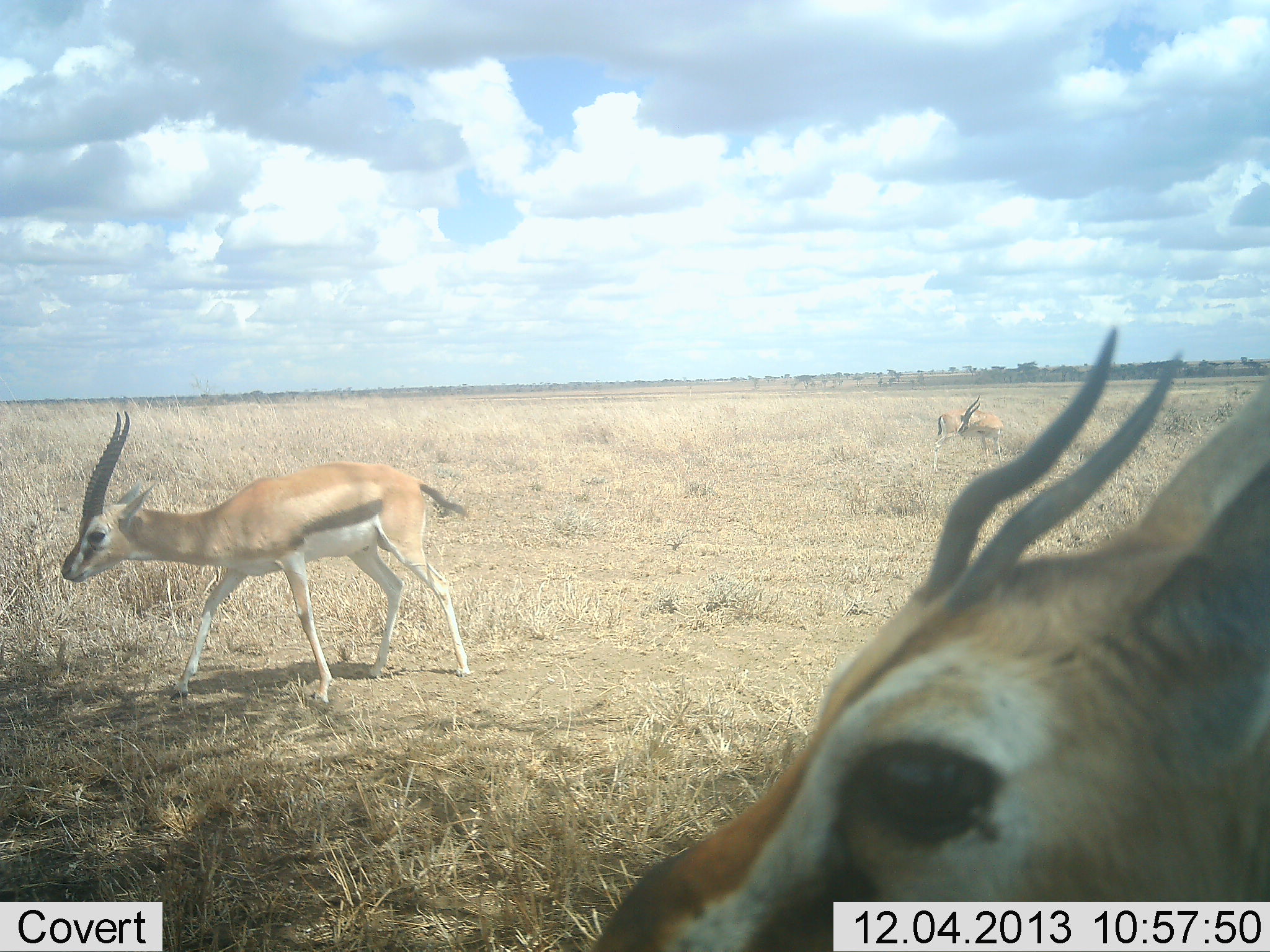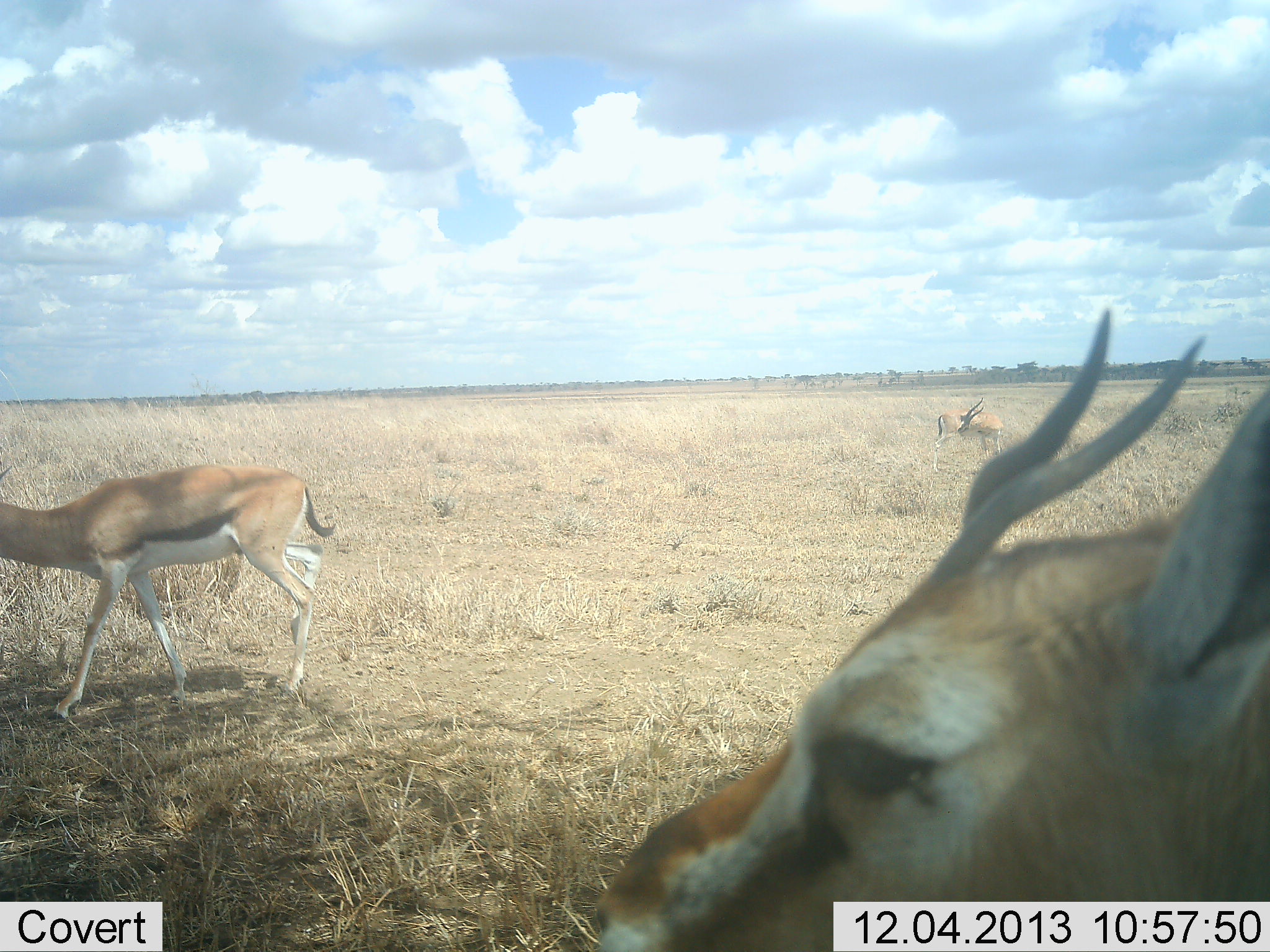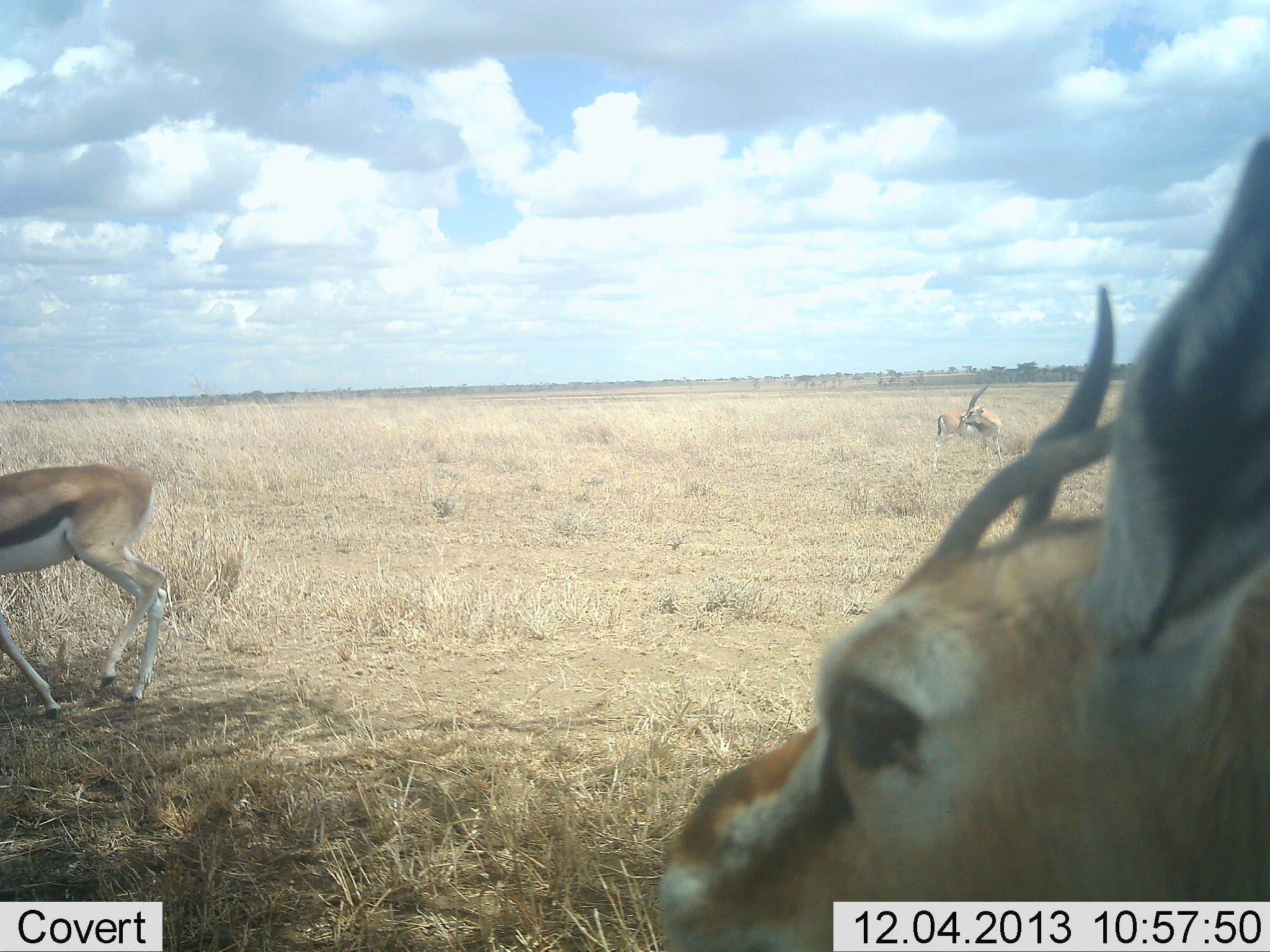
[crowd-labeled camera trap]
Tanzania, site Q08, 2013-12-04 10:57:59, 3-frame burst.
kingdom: Animalia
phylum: Chordata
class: Mammalia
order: Artiodactyla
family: Bovidae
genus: Eudorcas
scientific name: Eudorcas thomsonii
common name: thomson's gazelle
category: gazellethomsons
Gazellethomsons (thomson's gazelle) (Eudorcas thomsonii), count 3. Behavior (volunteer vote fractions): standing 60%, resting 10%, moving 90%, interacting 0%. Young present (vote fraction): 0%. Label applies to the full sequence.